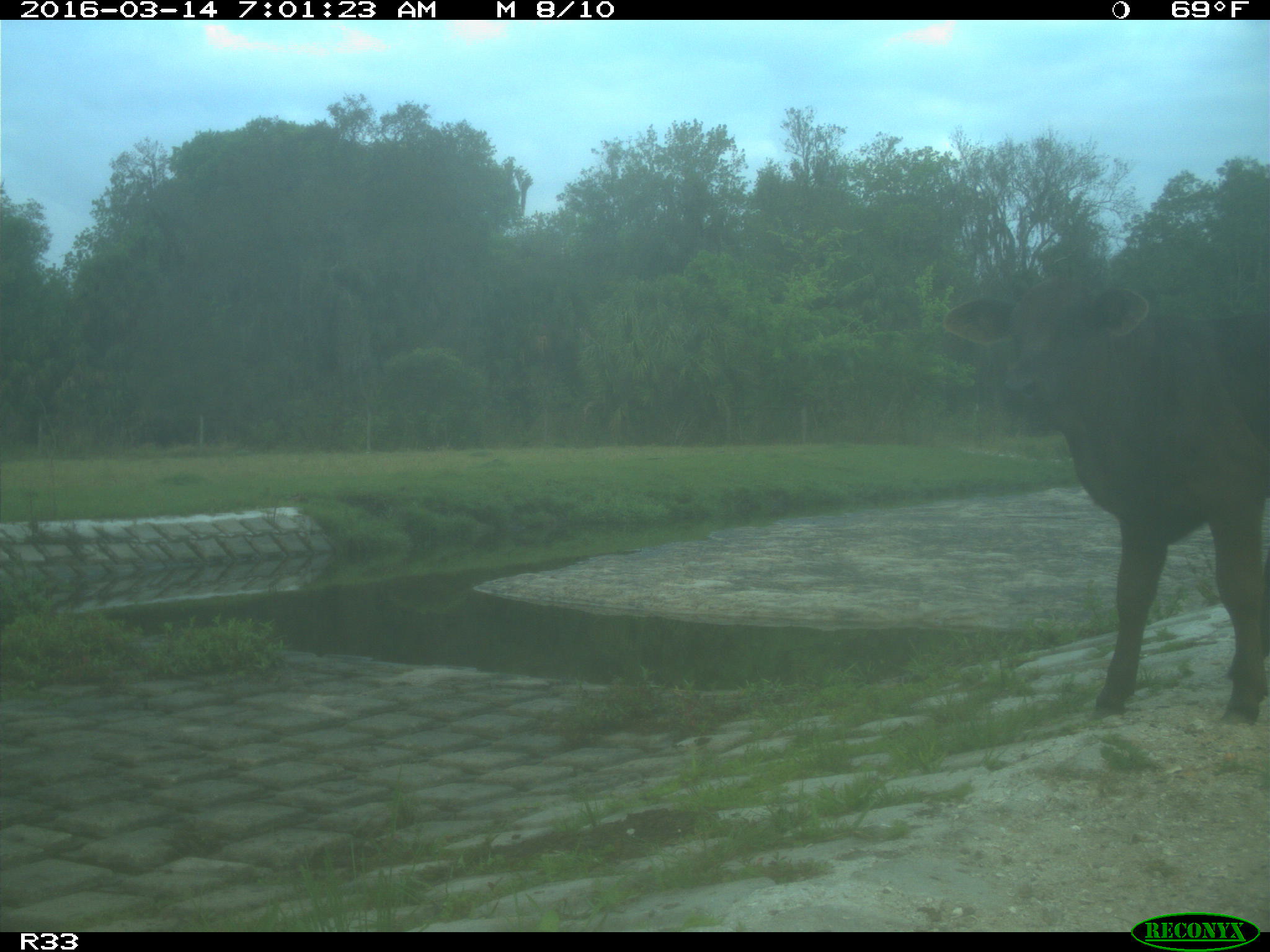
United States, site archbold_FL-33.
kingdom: Animalia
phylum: Chordata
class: Mammalia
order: Artiodactyla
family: Bovidae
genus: Bos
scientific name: Bos taurus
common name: domestic cow